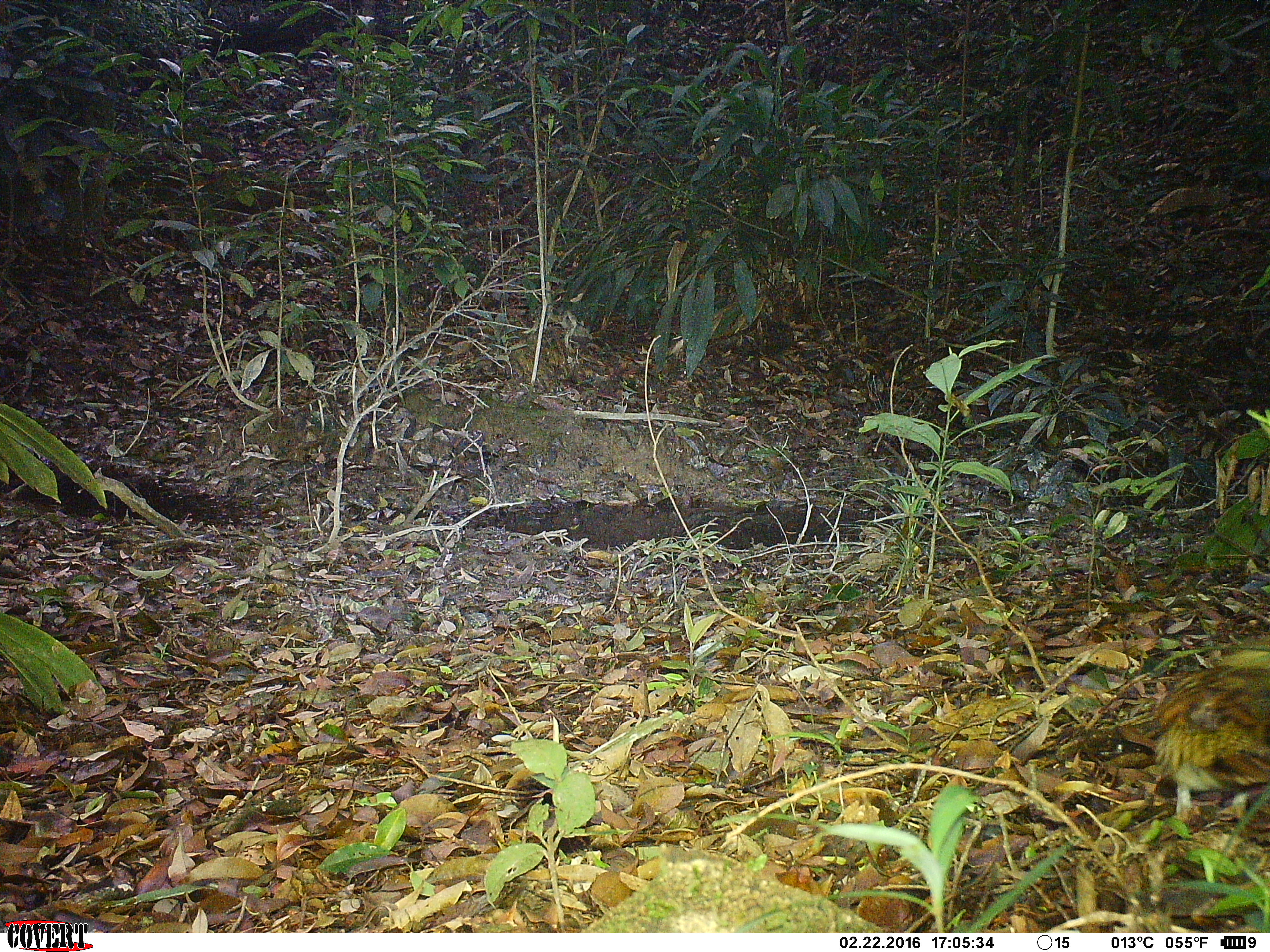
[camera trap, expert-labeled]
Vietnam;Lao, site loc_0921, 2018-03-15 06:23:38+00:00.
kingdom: Animalia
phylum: Chordata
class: Aves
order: Passeriformes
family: Turdidae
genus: Zoothera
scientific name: Zoothera dauma dauma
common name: scaly thrush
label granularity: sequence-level